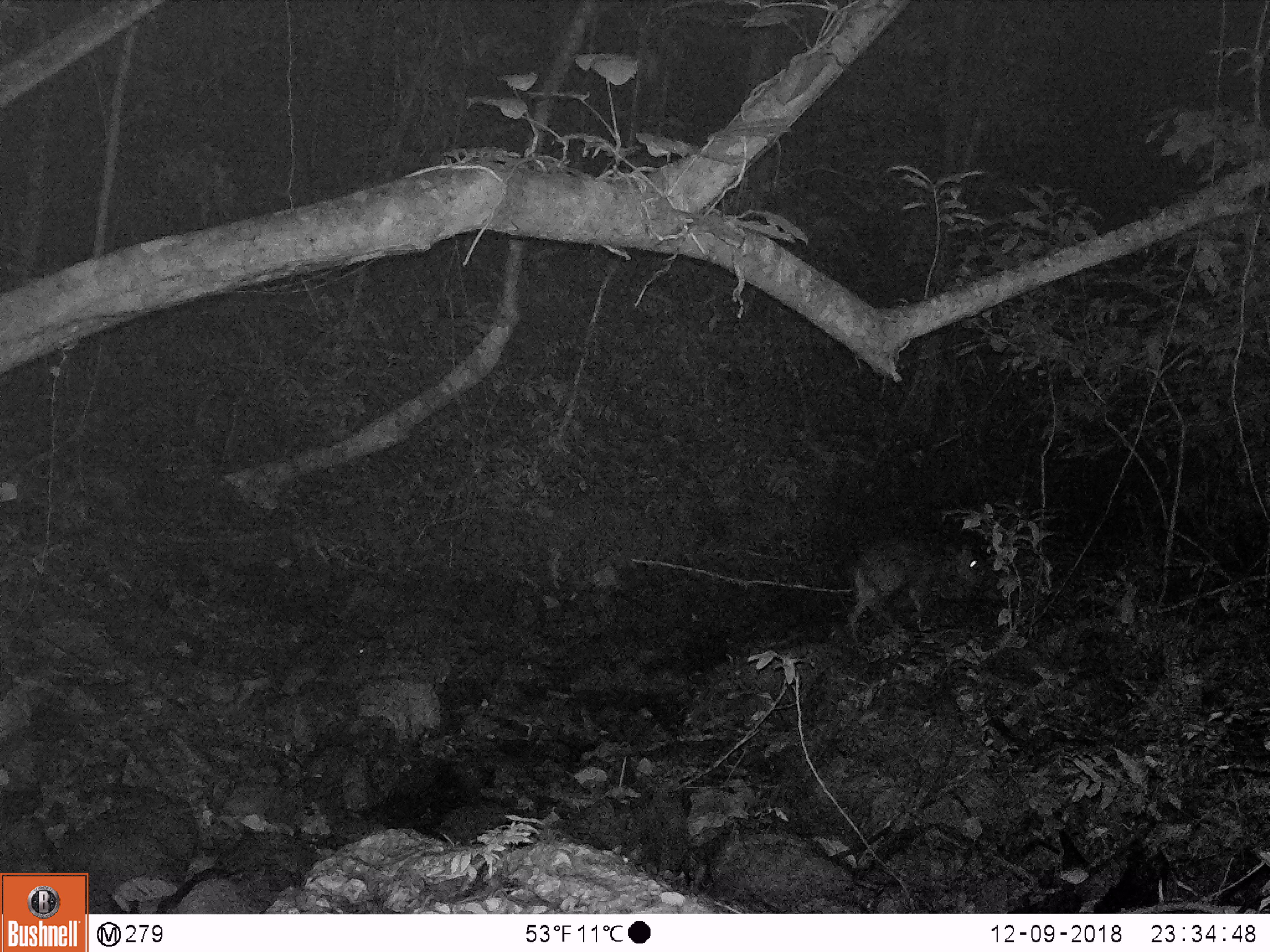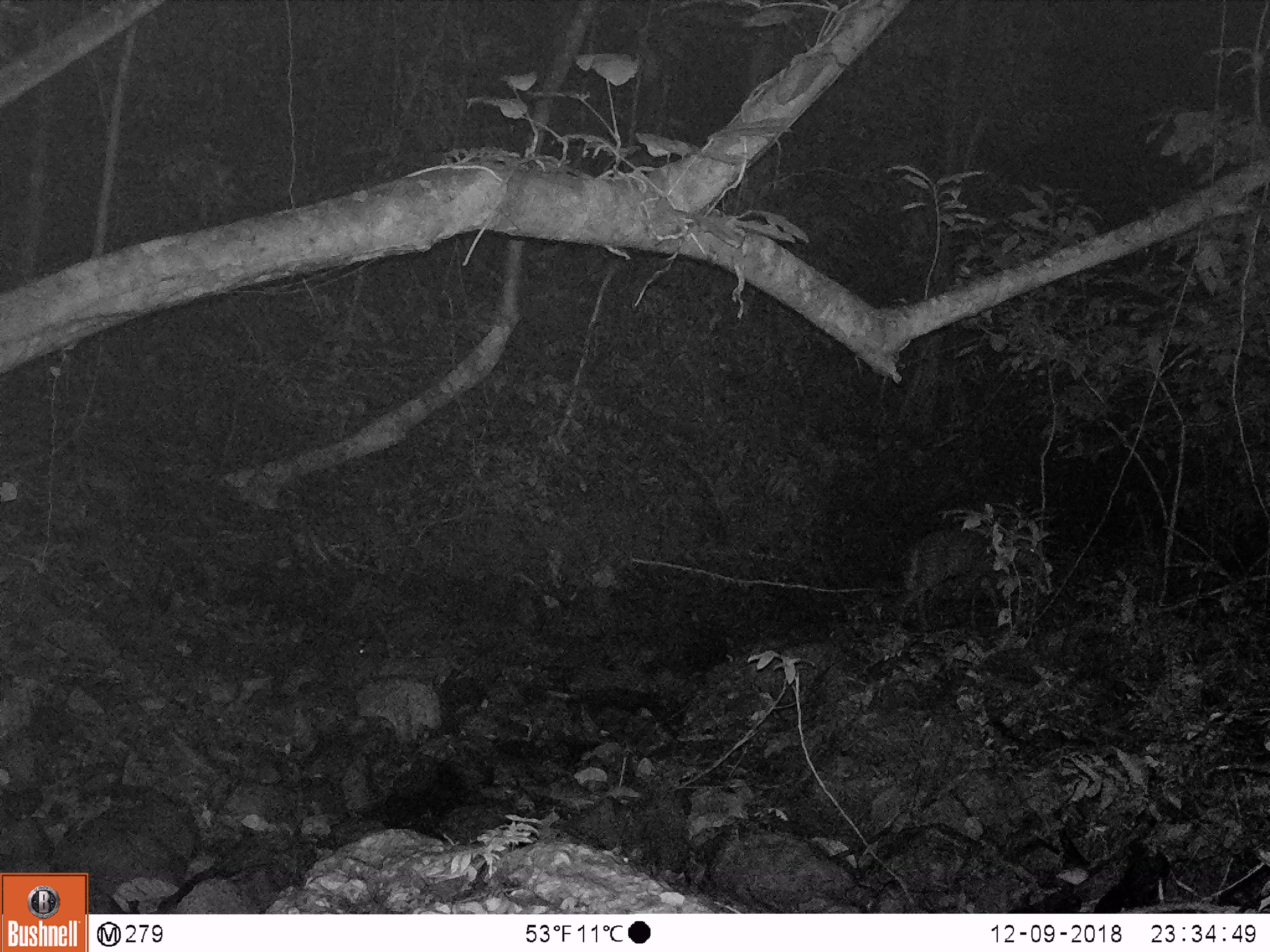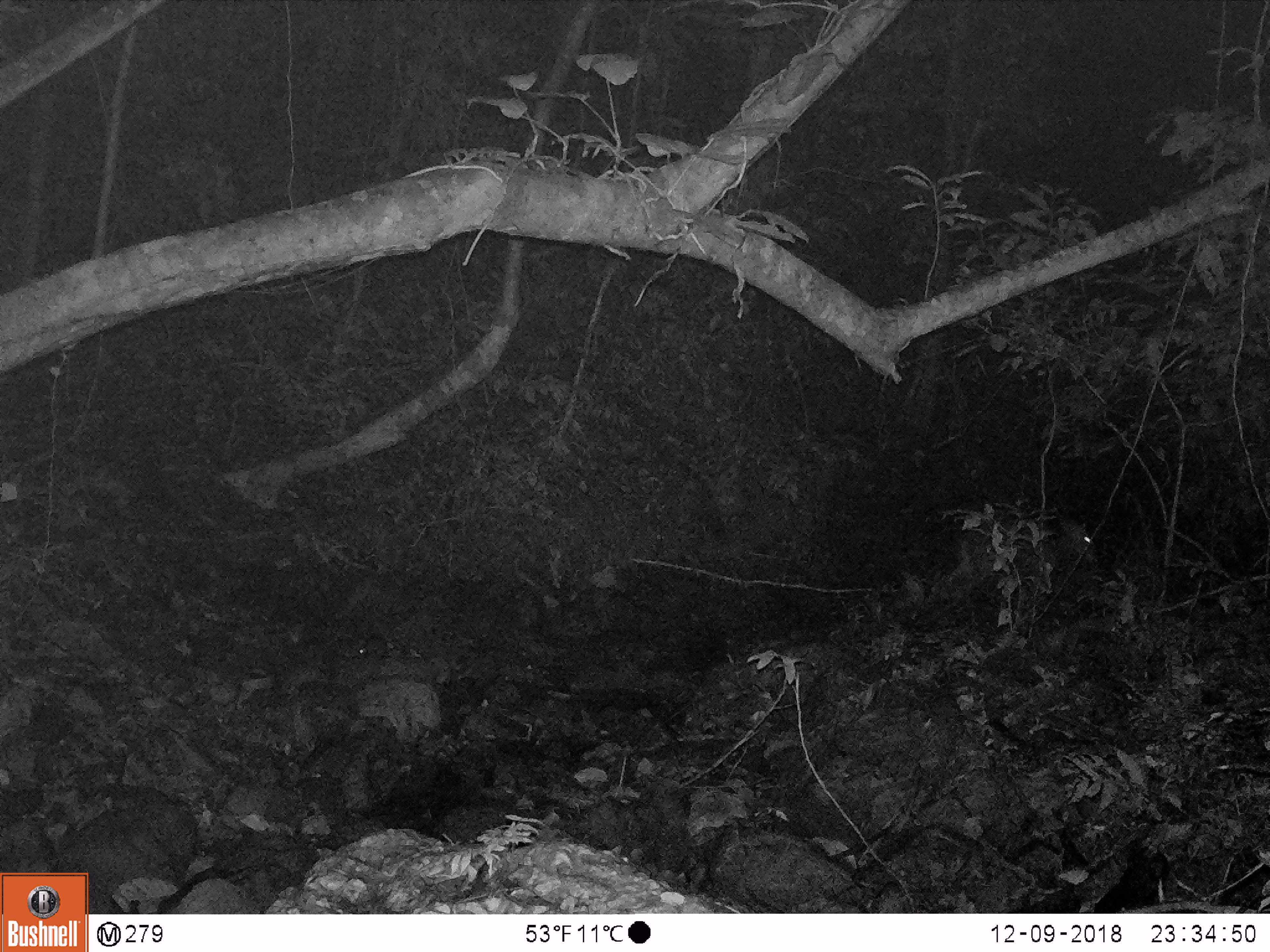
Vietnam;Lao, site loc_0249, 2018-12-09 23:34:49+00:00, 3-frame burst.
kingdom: Animalia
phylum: Chordata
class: Mammalia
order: Artiodactyla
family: Cervidae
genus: Muntiacus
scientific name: Muntiacus rooseveltorum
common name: roosevelt's muntjac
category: roosevelts muntjac group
Roosevelts muntjac group (roosevelt's muntjac) (Muntiacus rooseveltorum). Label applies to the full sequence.